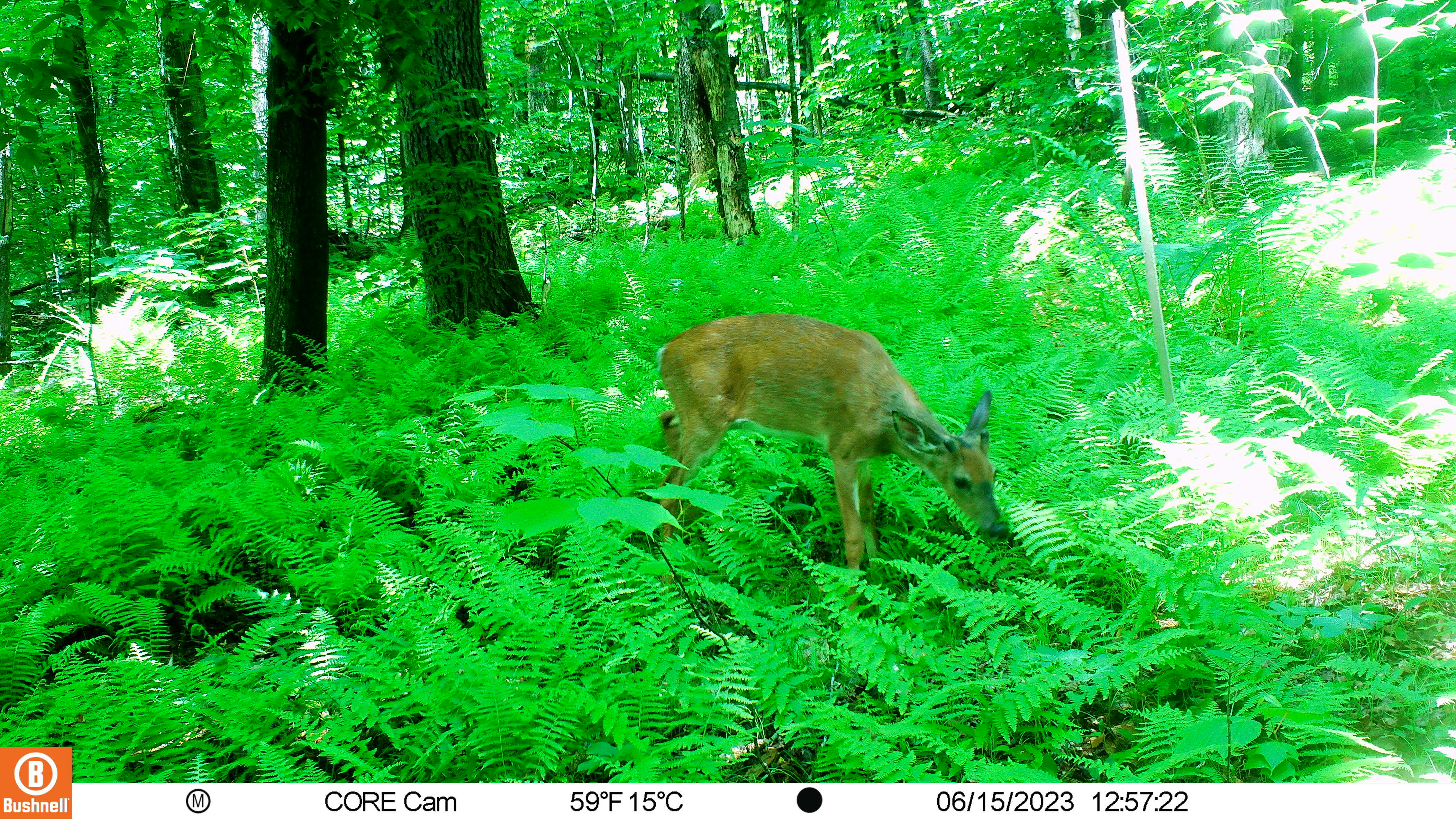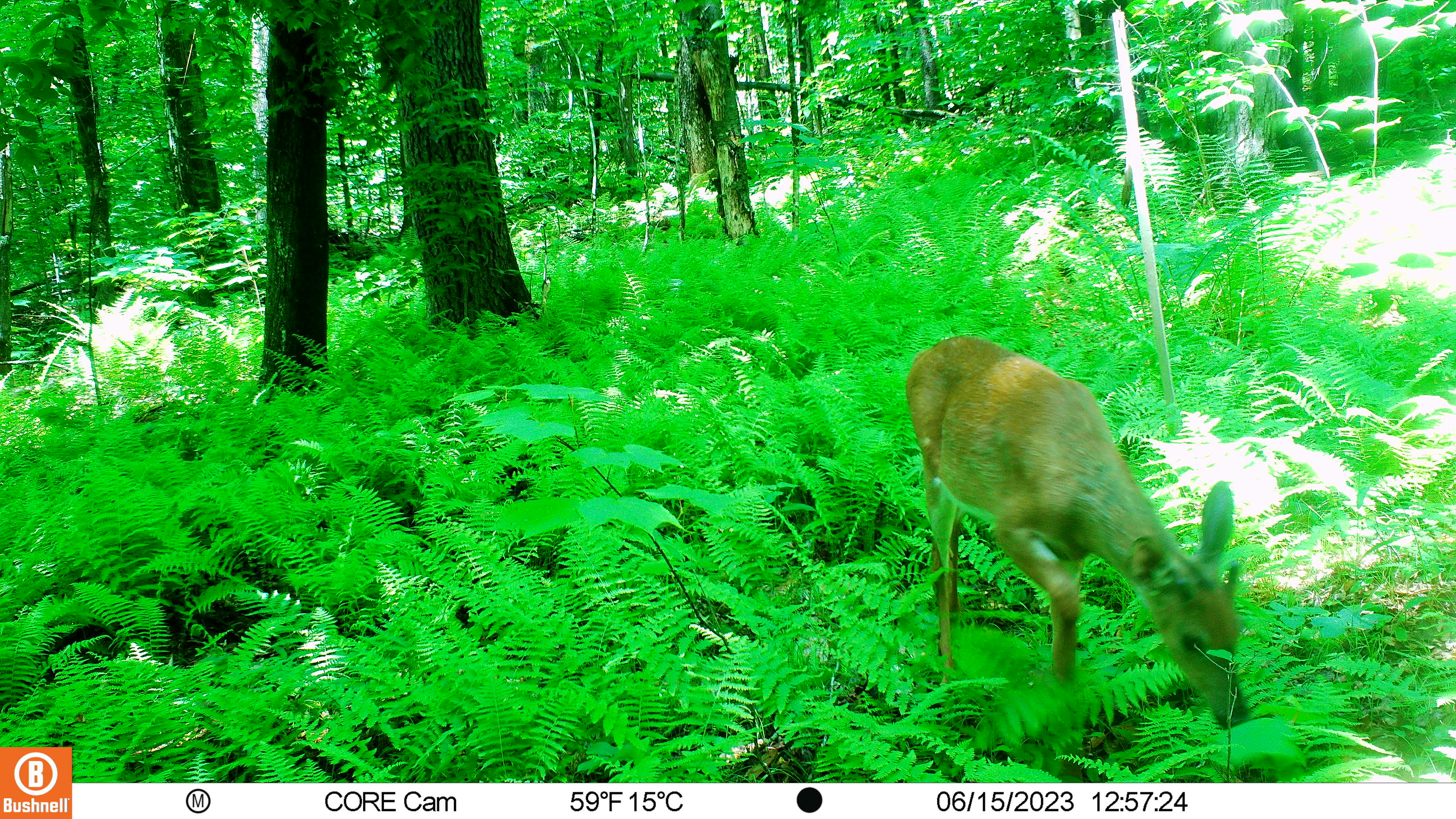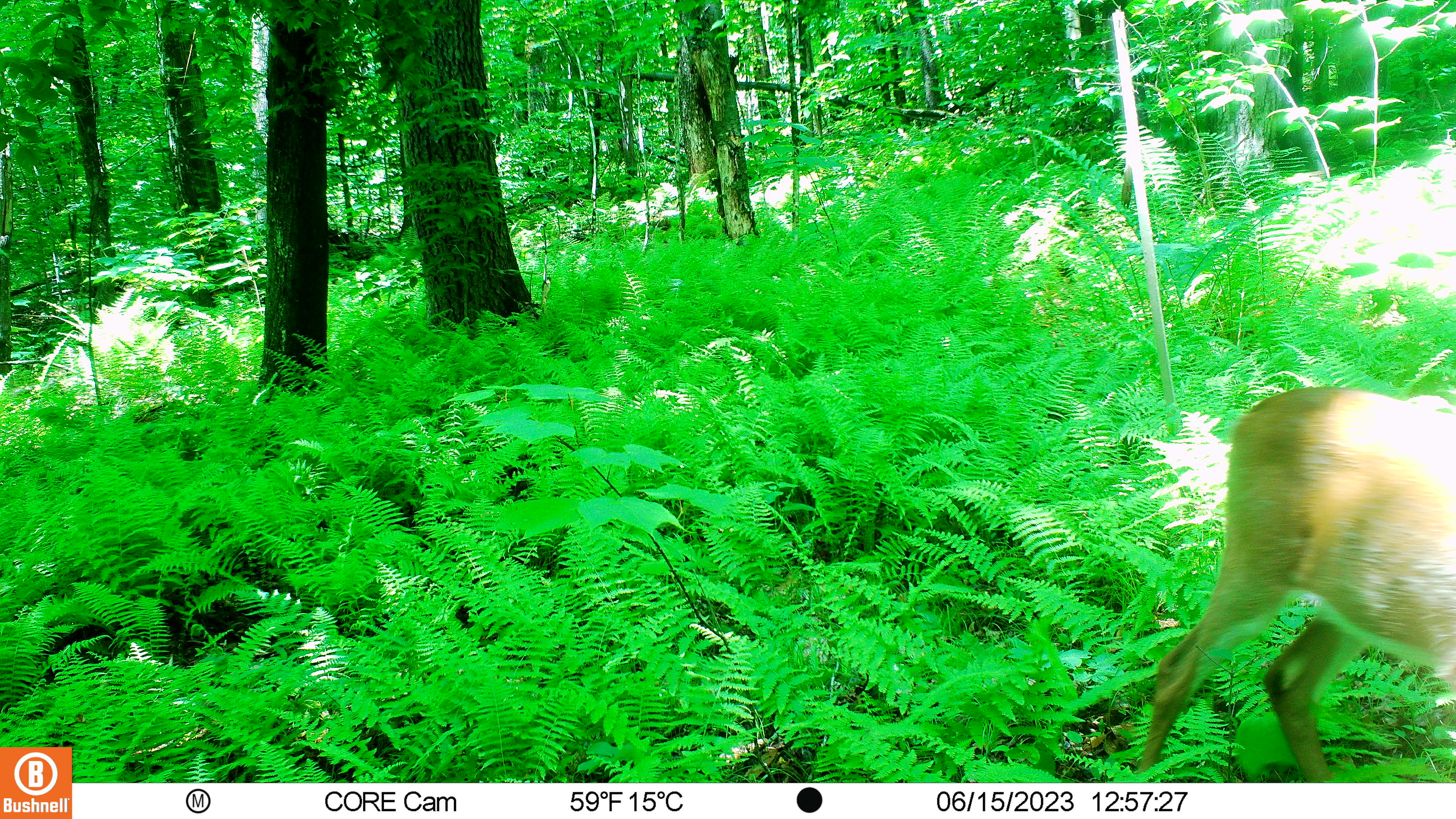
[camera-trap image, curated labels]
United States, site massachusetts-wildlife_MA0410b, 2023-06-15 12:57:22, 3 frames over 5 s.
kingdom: Animalia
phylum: Chordata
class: Mammalia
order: Artiodactyla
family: Cervidae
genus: Odocoileus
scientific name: Odocoileus virginianus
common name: white-tailed deer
White-tailed deer (Odocoileus virginianus).